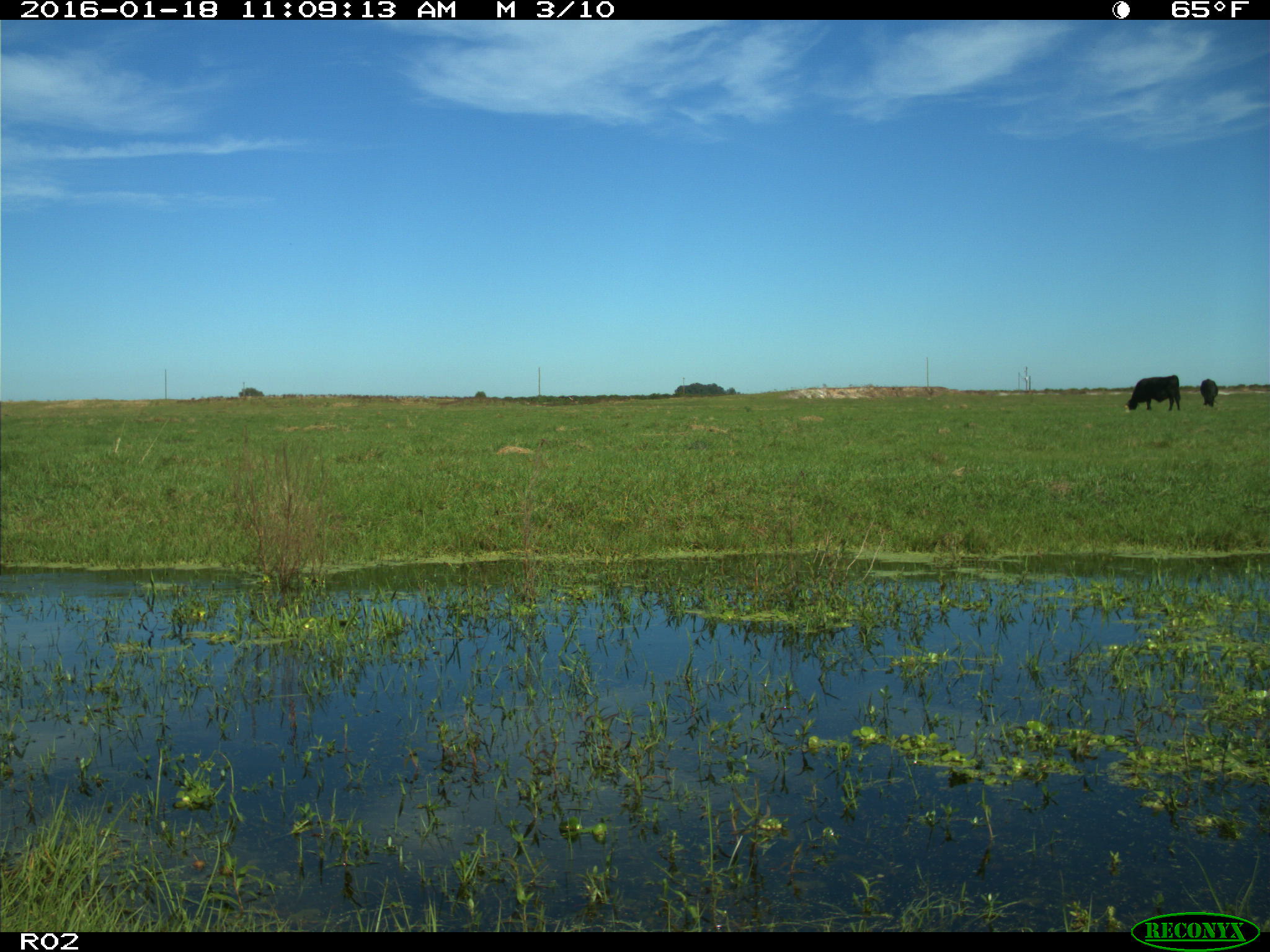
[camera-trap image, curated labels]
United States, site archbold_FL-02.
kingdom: Animalia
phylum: Chordata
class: Mammalia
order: Artiodactyla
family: Bovidae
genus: Bos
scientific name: Bos taurus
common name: domestic cow